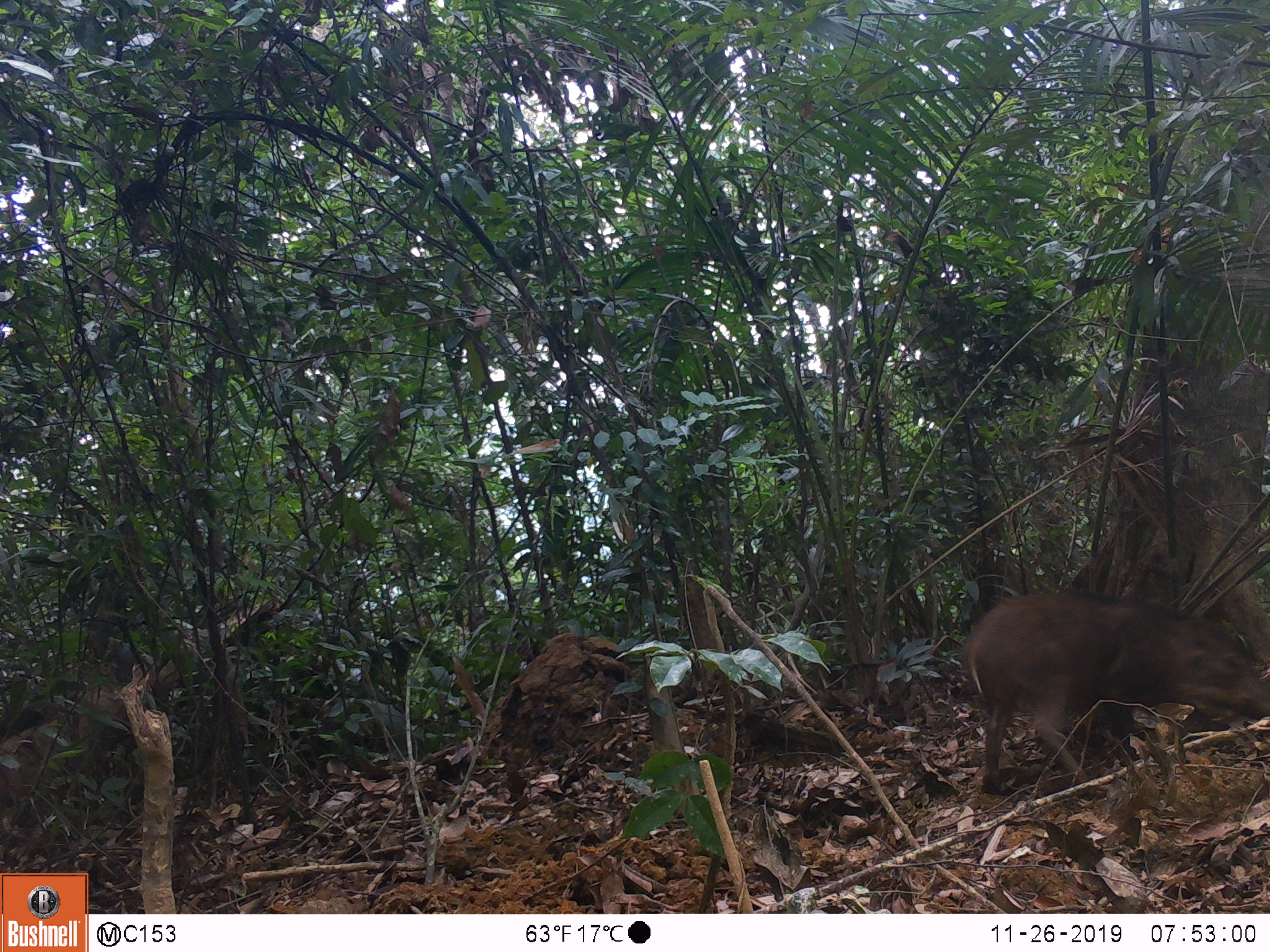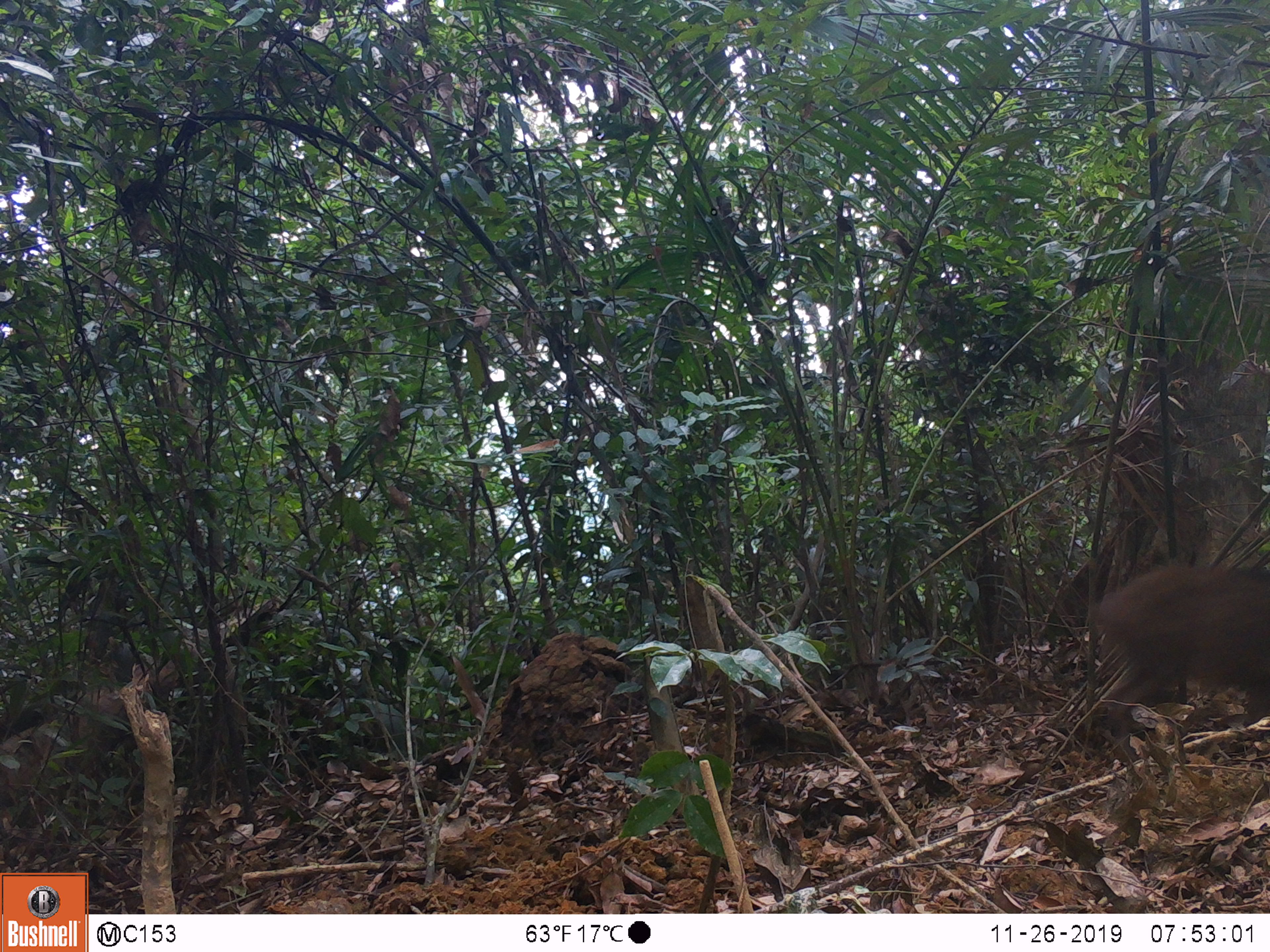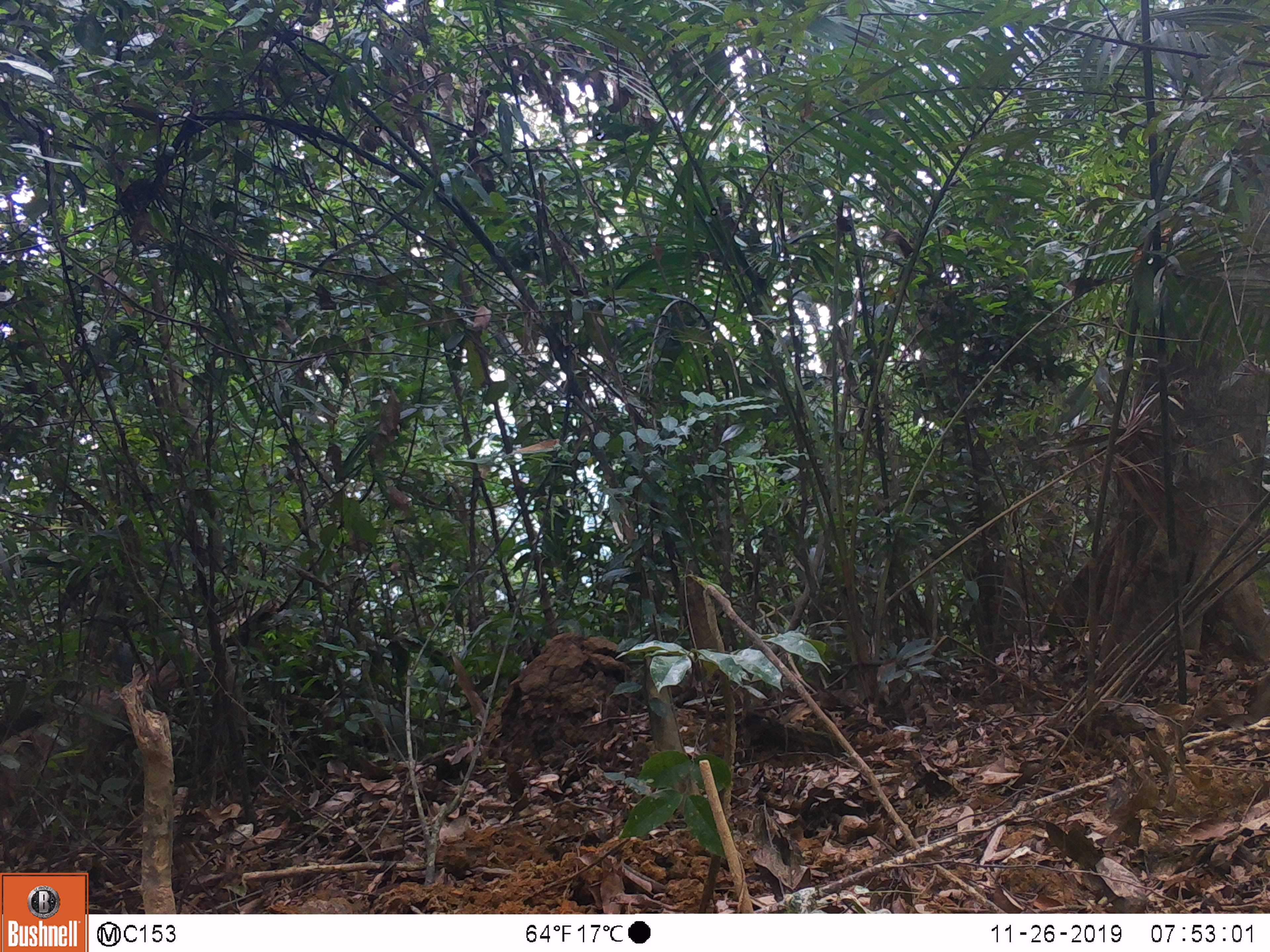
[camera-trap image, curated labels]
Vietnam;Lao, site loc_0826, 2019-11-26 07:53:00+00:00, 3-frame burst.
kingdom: Animalia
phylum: Chordata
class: Mammalia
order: Artiodactyla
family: Suidae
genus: Sus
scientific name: Sus scrofa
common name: eurasian wild pig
Eurasian wild pig (Sus scrofa). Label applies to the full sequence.